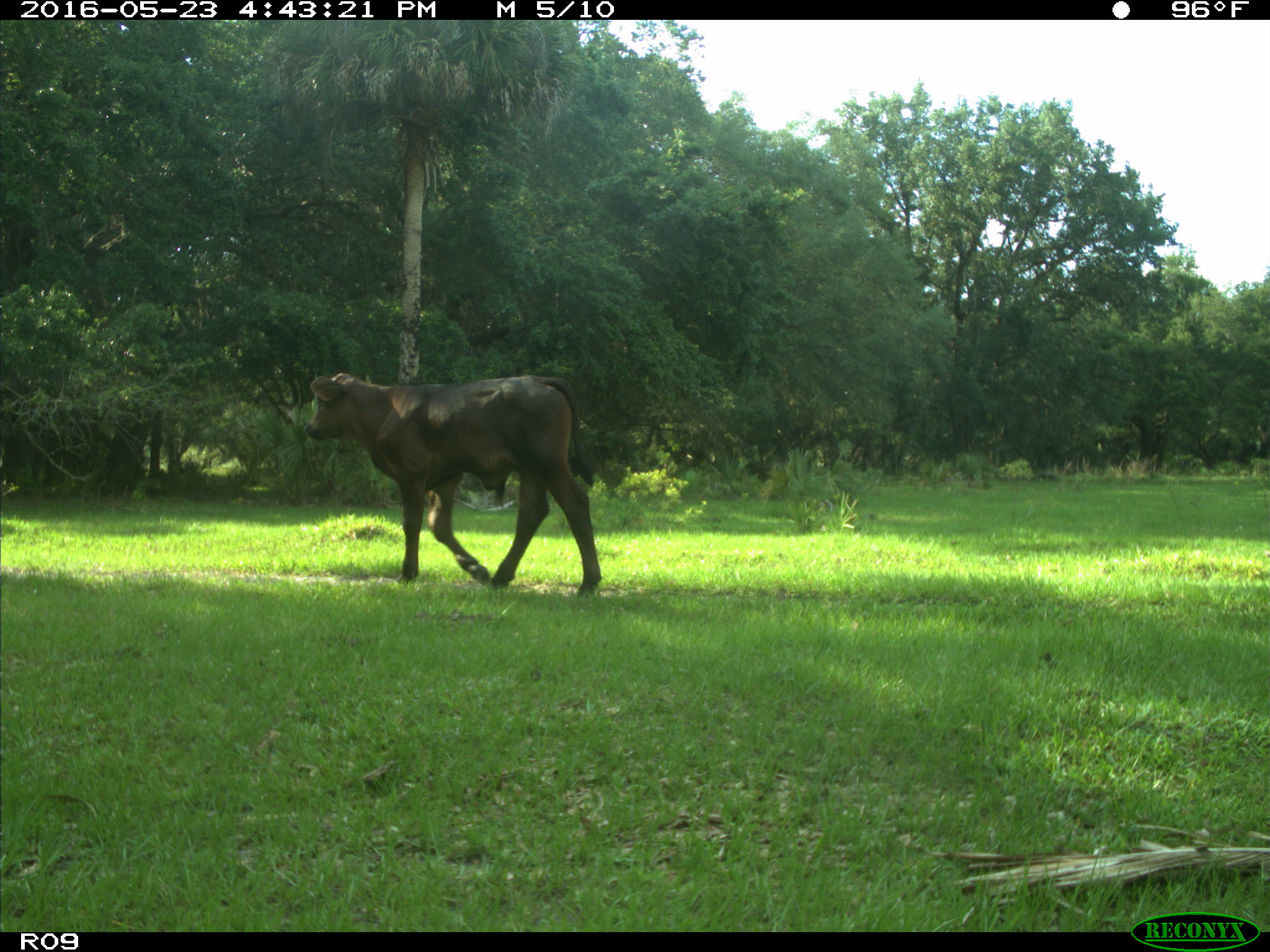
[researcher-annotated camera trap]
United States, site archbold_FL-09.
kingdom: Animalia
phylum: Chordata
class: Mammalia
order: Artiodactyla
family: Bovidae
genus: Bos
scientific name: Bos taurus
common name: domestic cow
Bos taurus (domestic cow).